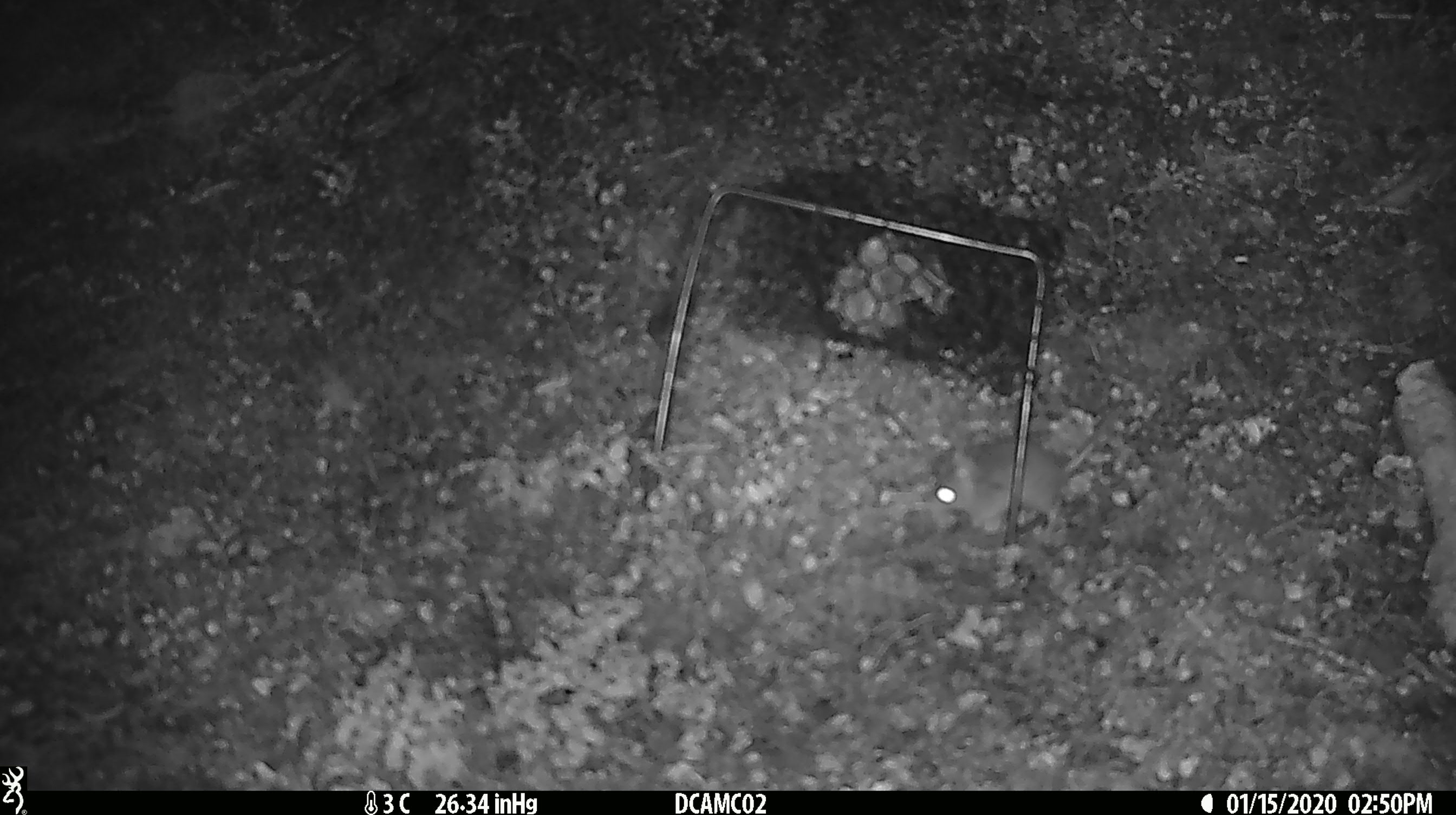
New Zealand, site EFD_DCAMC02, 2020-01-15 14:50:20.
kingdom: Animalia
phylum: Chordata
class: Mammalia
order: Rodentia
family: Muridae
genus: Mus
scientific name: Mus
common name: mouse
Mouse (Mus).